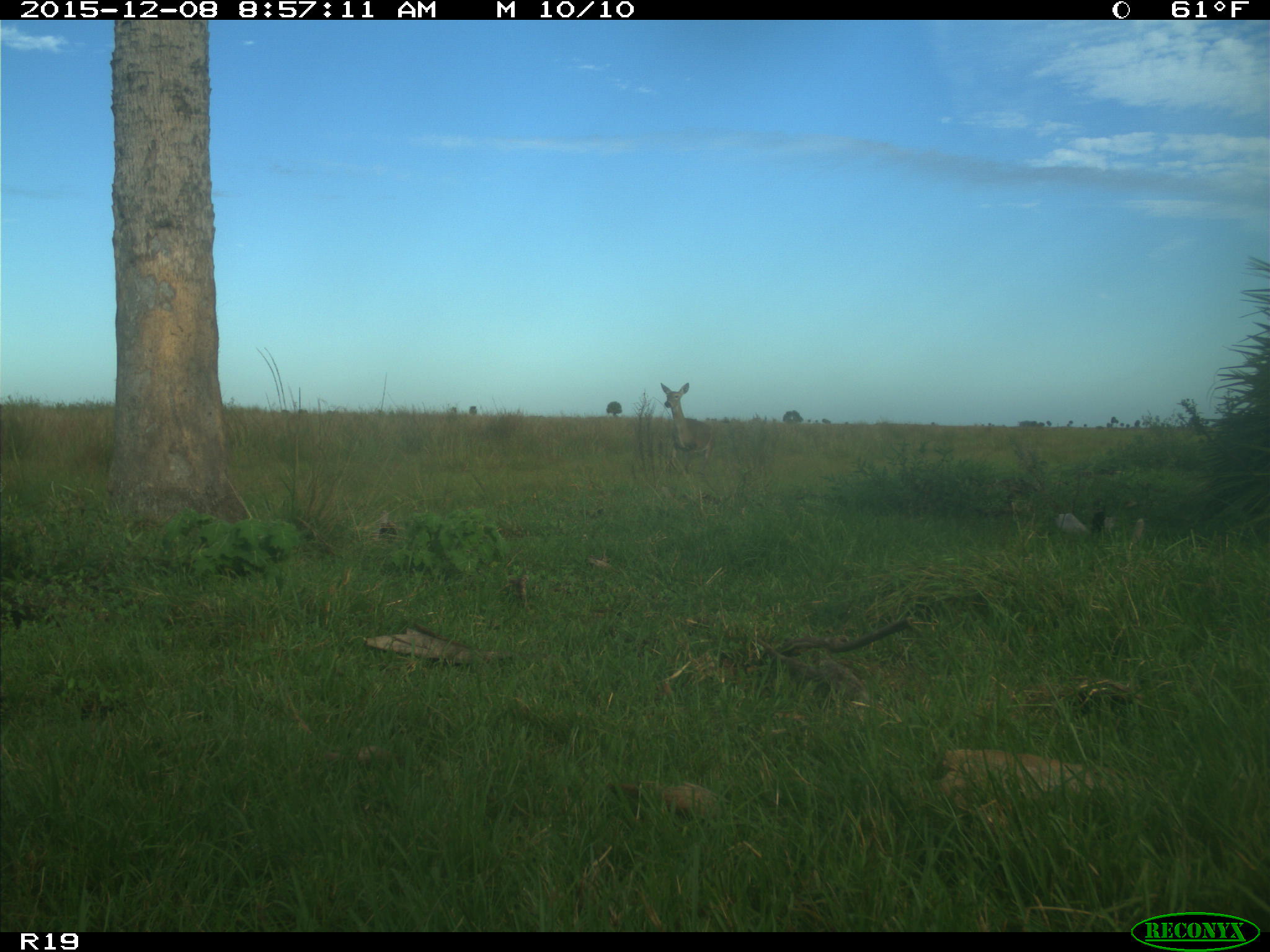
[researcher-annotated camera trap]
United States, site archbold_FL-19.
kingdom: Animalia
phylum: Chordata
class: Mammalia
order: Artiodactyla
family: Cervidae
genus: Odocoileus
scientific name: Odocoileus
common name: deer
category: unidentified deer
Unidentified deer (deer) (Odocoileus).